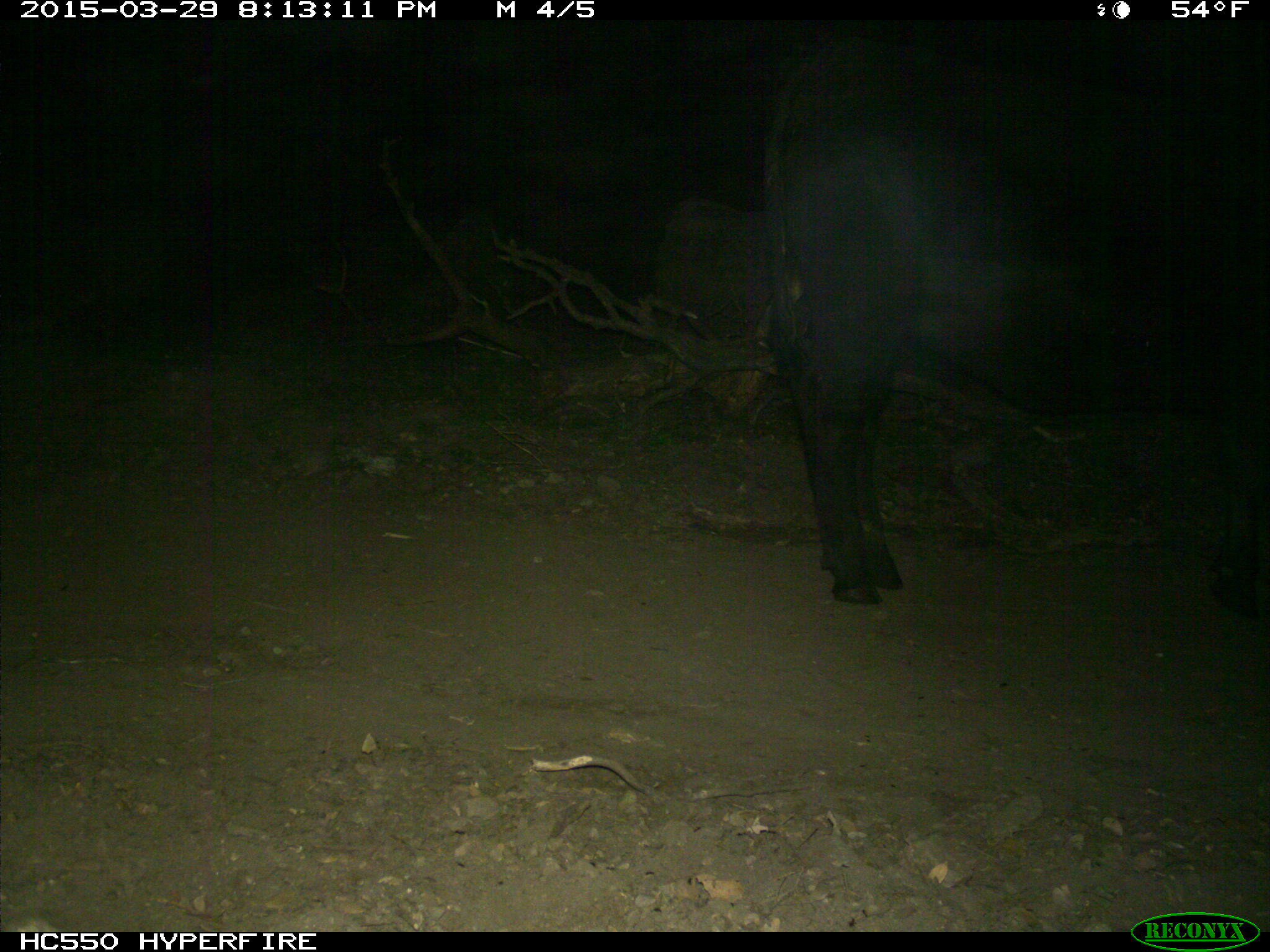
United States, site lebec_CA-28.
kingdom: Animalia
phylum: Chordata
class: Mammalia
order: Artiodactyla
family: Bovidae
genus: Bos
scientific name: Bos taurus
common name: domestic cow